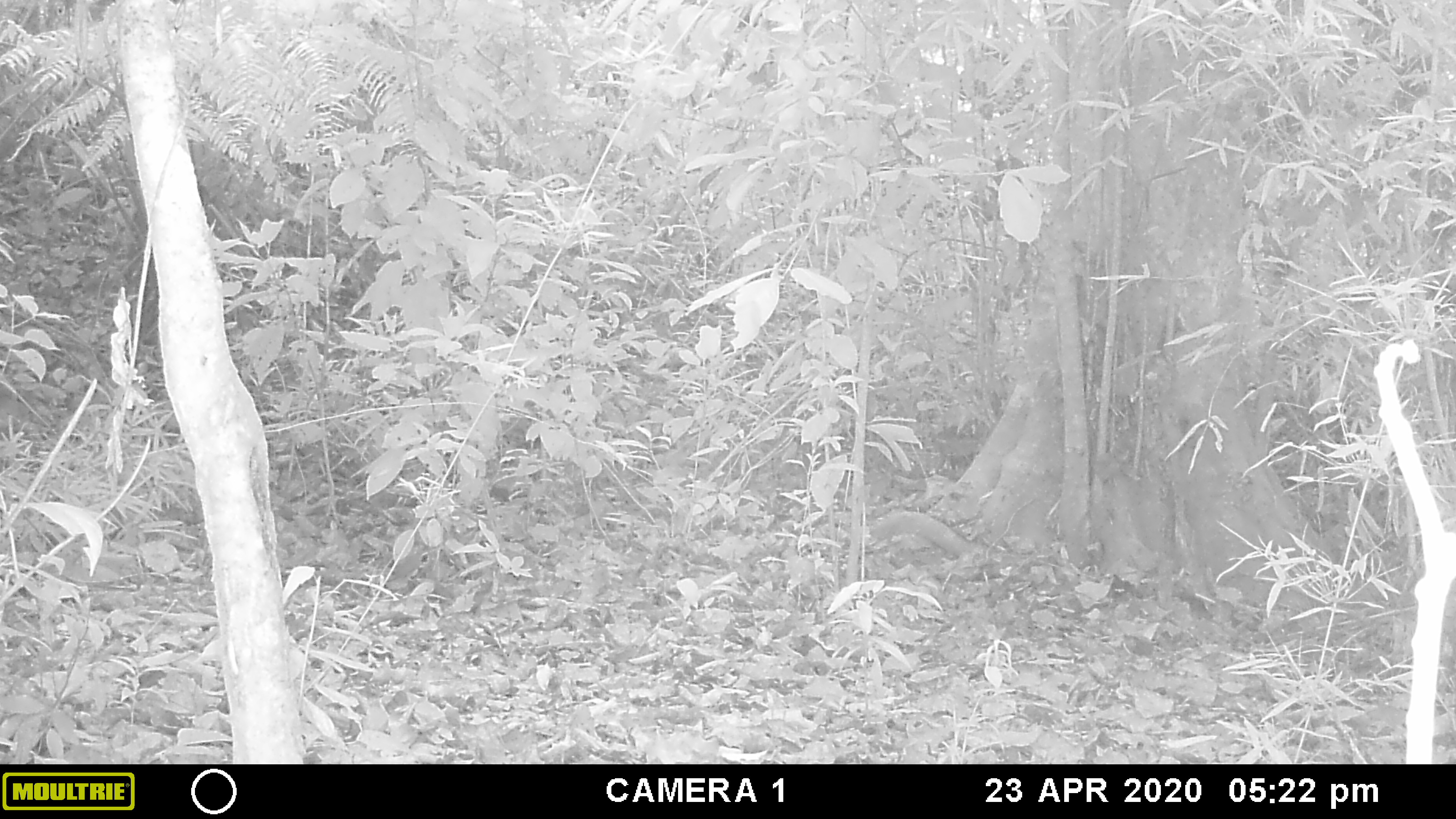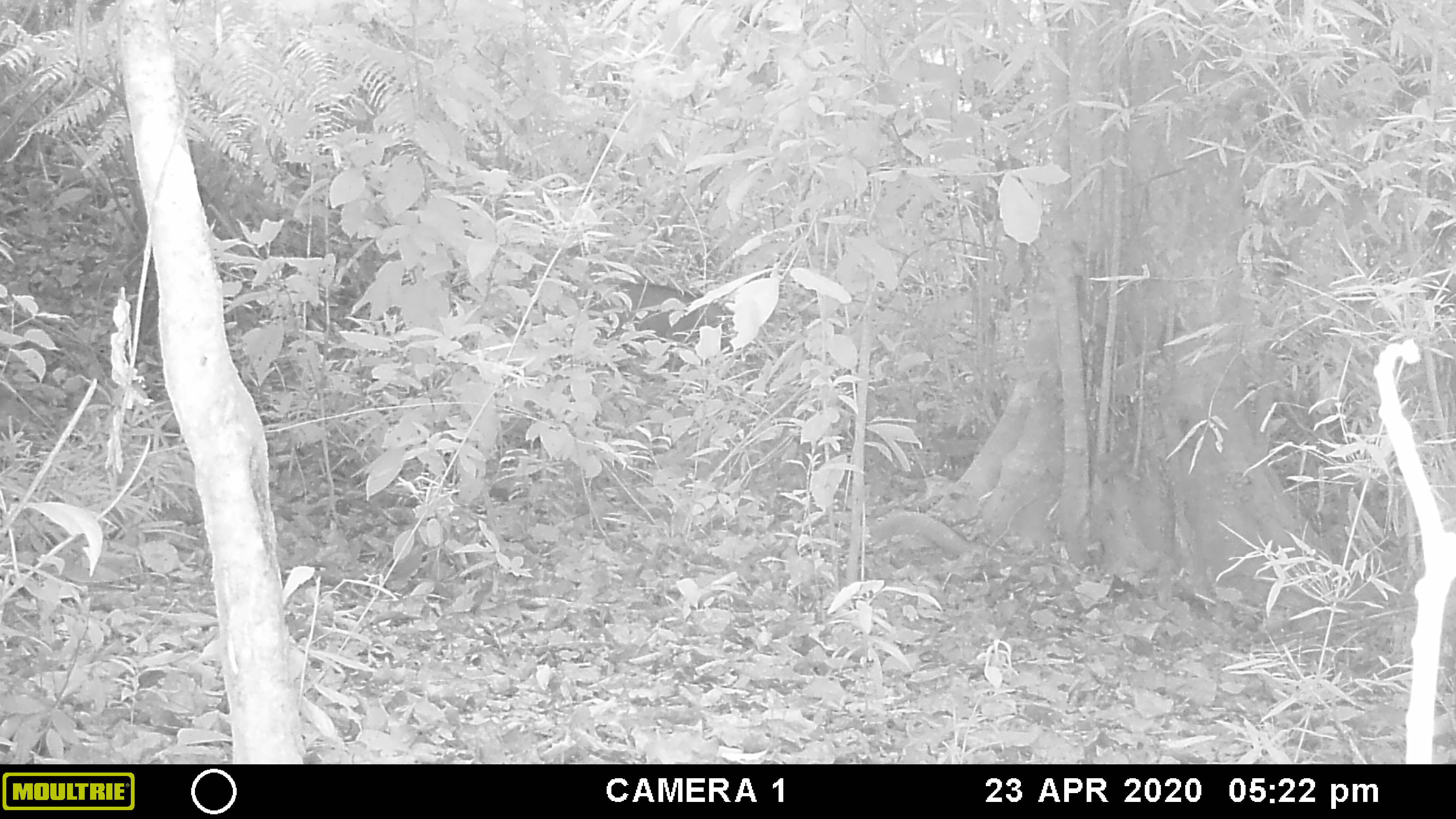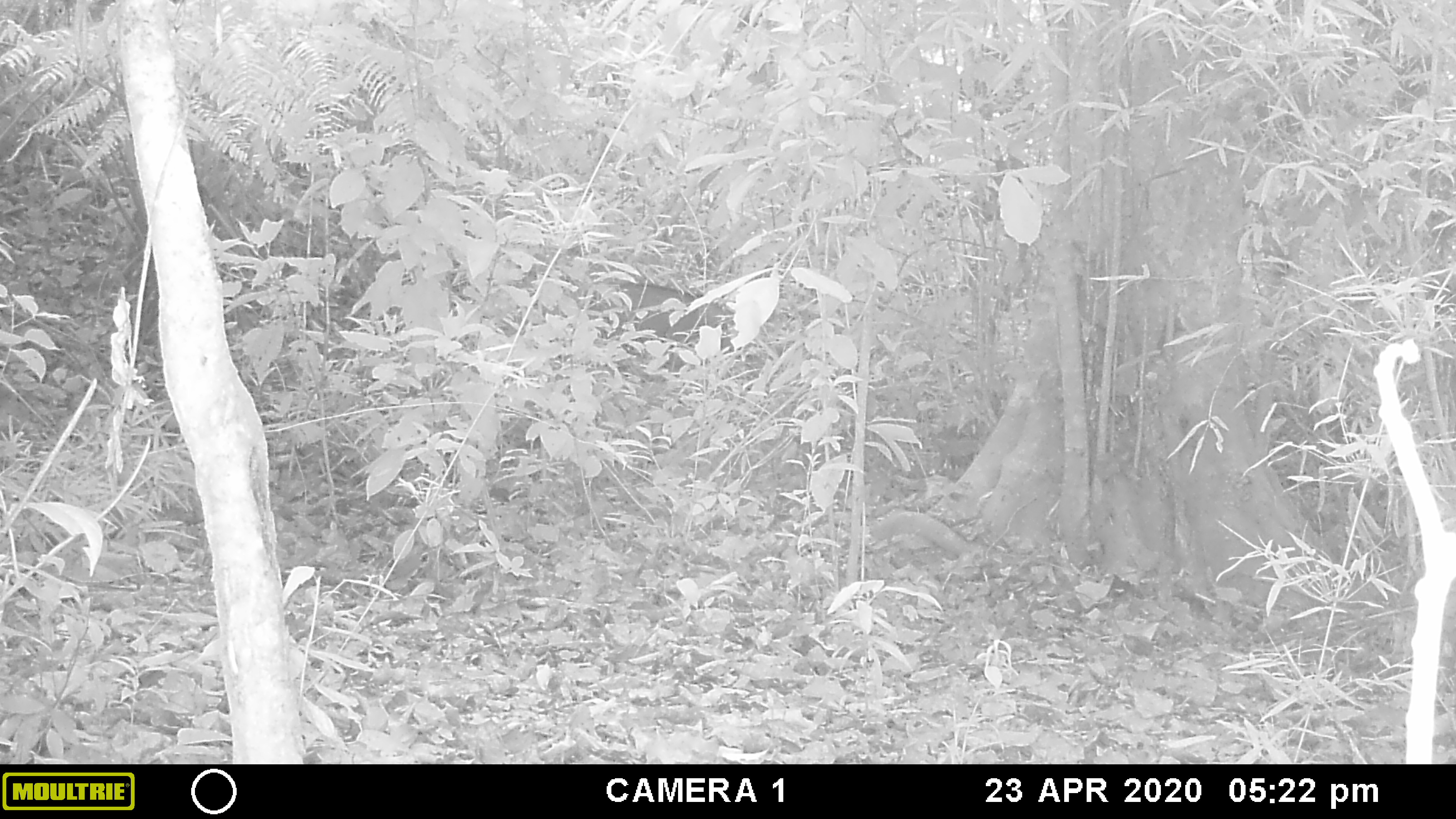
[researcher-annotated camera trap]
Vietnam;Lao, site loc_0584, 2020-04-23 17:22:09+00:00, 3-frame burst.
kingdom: Animalia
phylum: Chordata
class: Mammalia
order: Artiodactyla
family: Suidae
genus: Sus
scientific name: Sus scrofa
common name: eurasian wild pig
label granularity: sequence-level